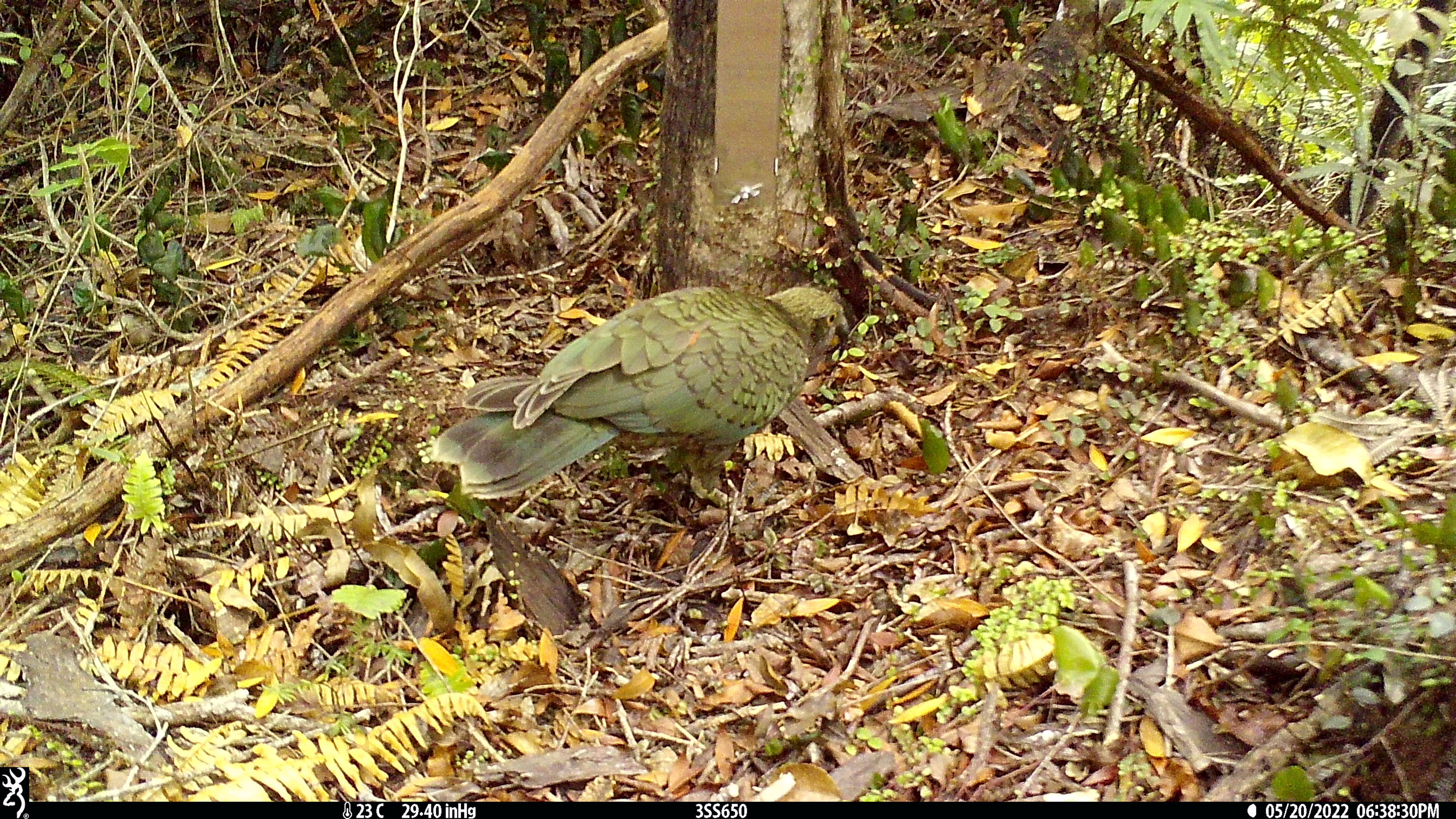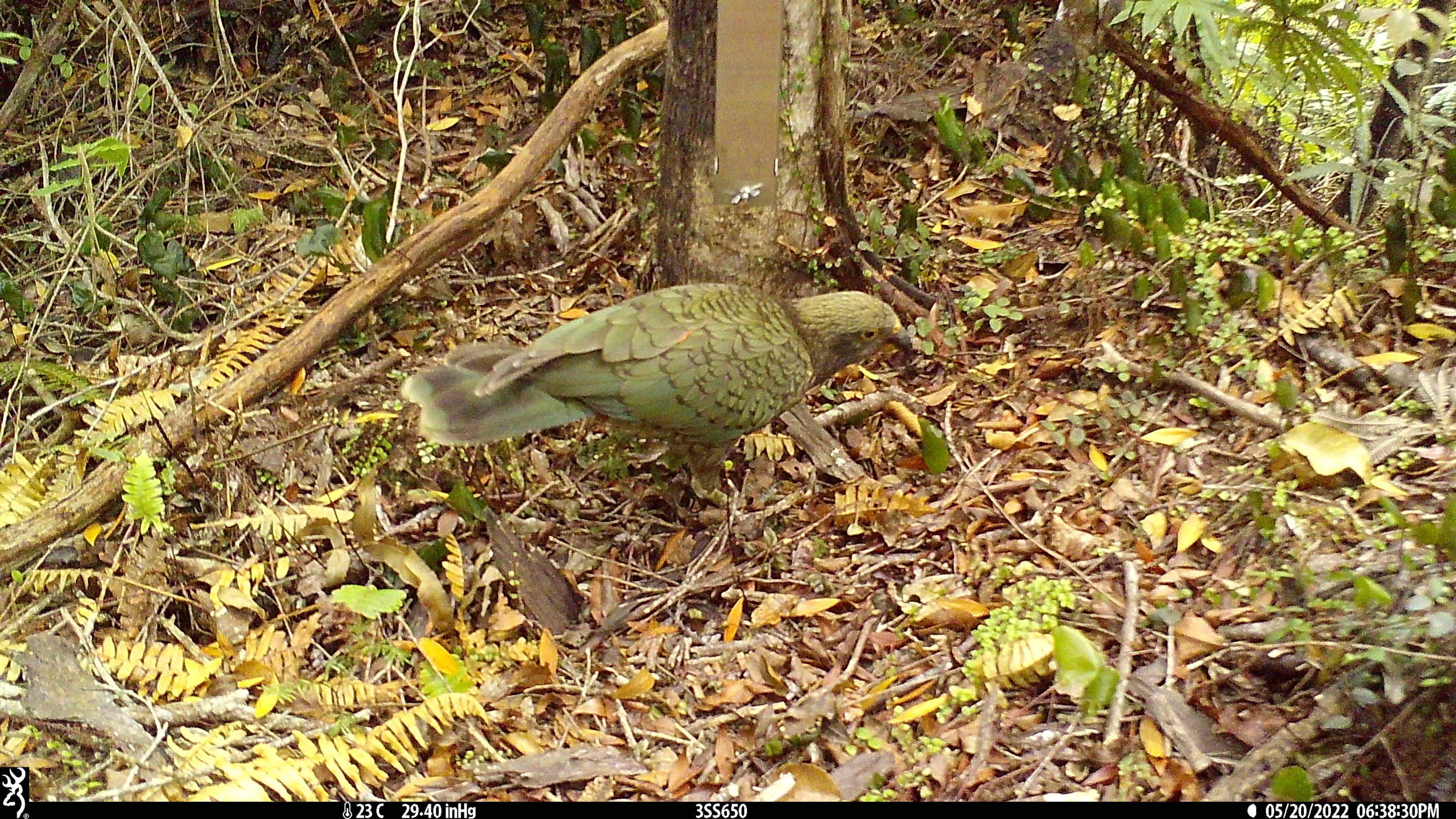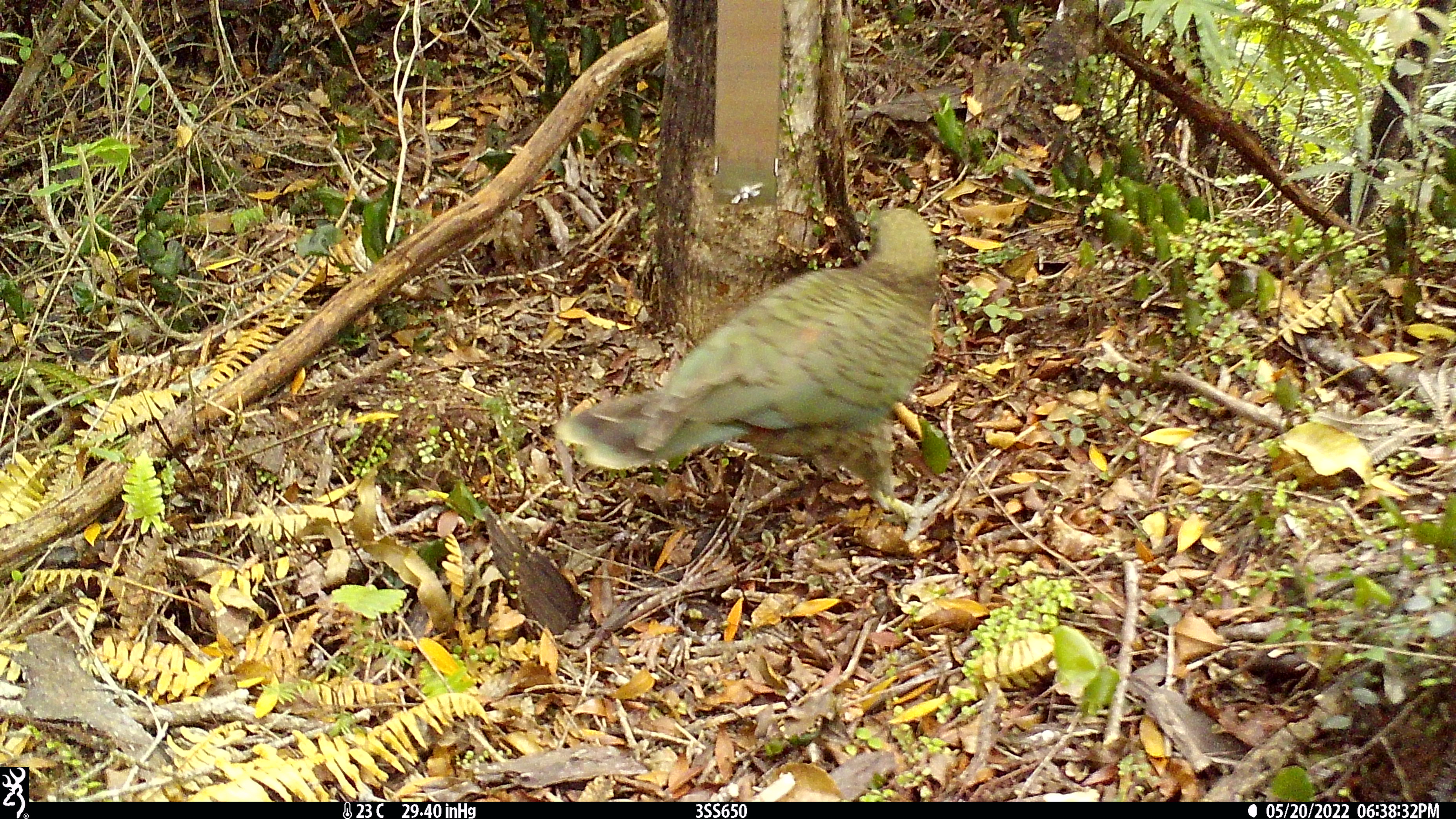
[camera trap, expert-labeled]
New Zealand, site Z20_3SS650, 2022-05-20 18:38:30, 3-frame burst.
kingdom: Animalia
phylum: Chordata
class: Aves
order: Psittaciformes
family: Strigopidae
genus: Nestor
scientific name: Nestor notabilis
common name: kea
Kea (Nestor notabilis).